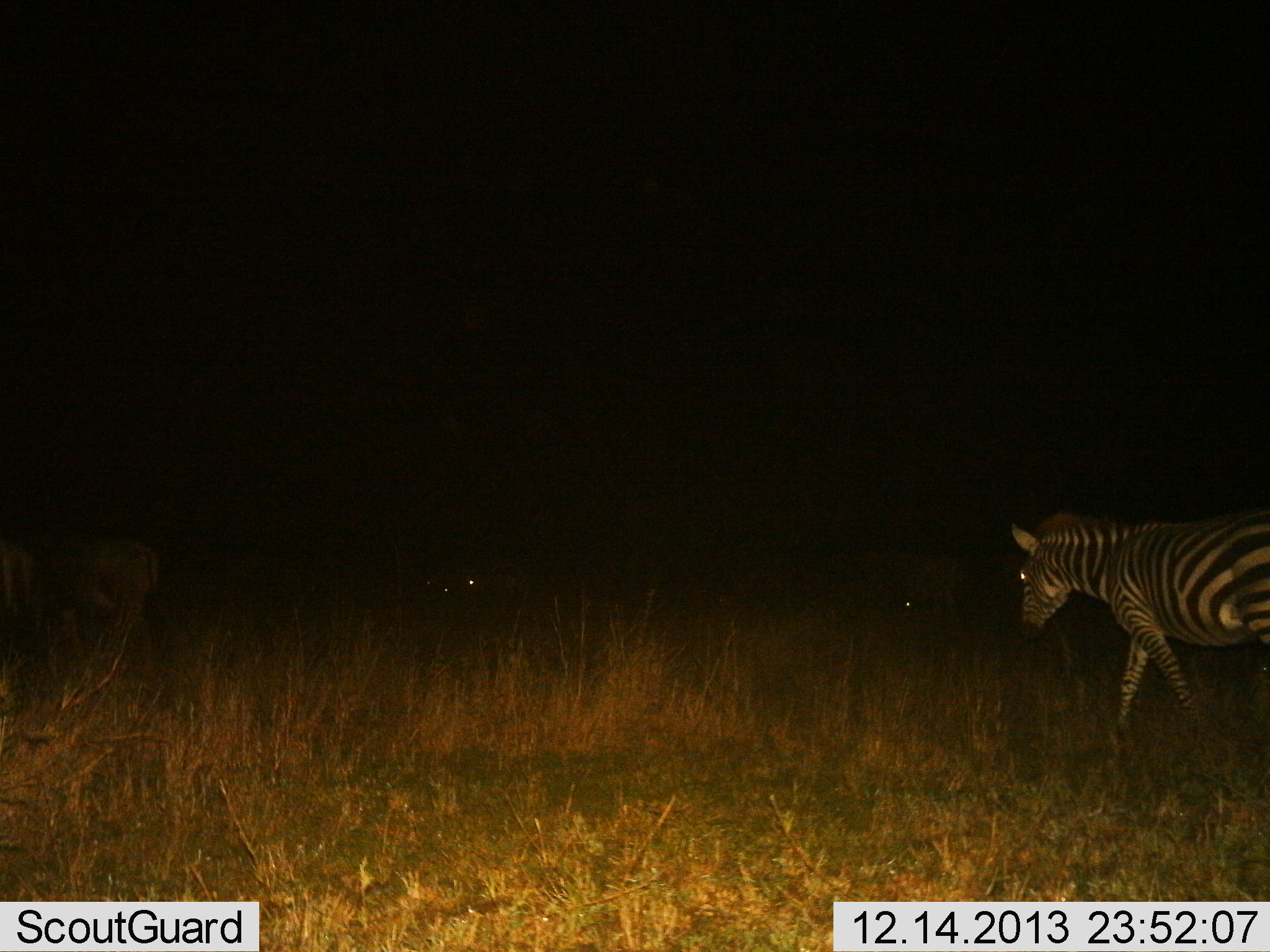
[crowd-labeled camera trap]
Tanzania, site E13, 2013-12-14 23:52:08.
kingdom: Animalia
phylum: Chordata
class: Mammalia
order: Perissodactyla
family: Equidae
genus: Equus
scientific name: Equus quagga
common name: plains zebra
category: zebra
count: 1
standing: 7%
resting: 0%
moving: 93%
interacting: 0%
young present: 0%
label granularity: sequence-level